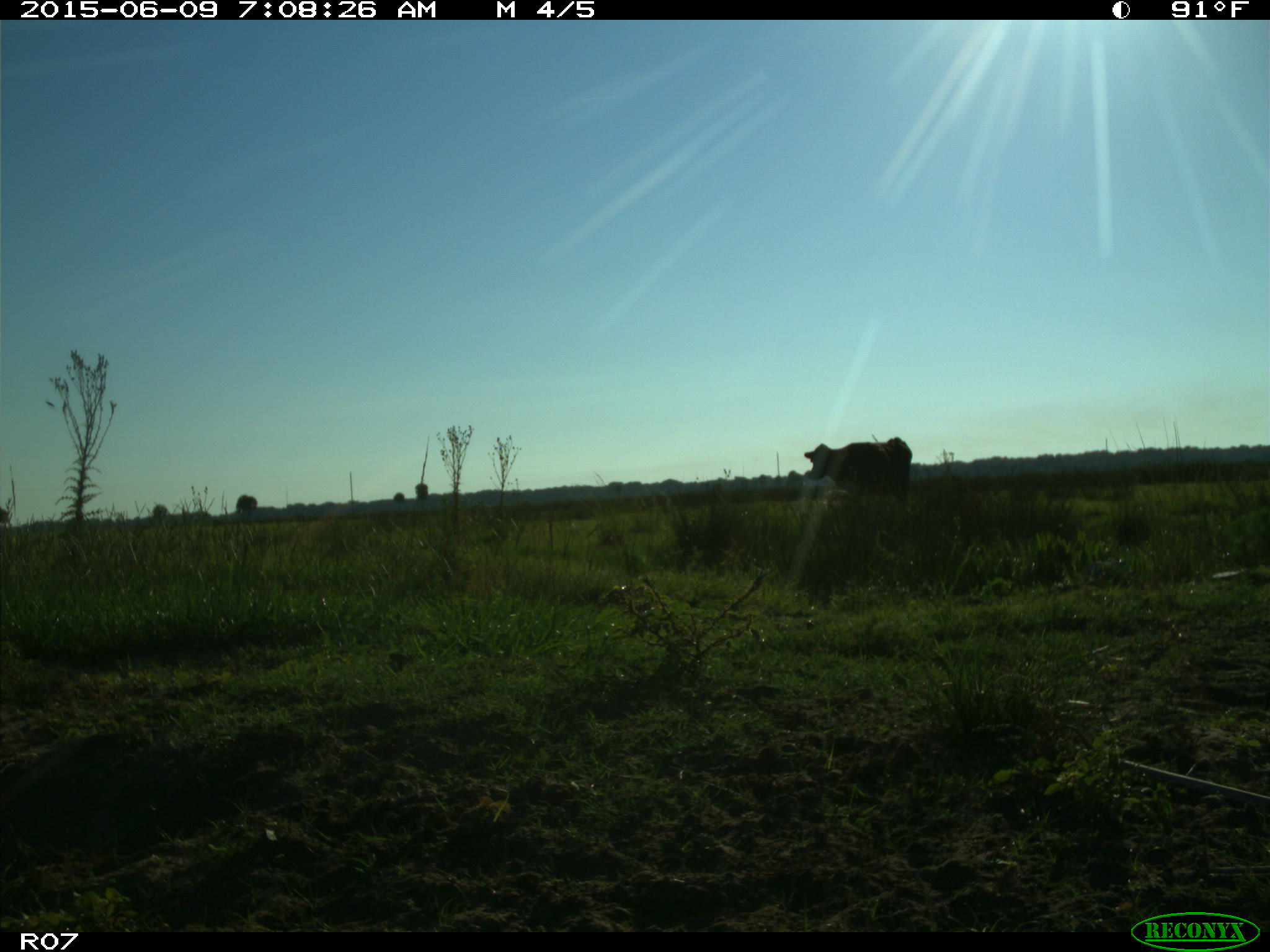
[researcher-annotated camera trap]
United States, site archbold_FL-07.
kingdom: Animalia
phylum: Chordata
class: Mammalia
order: Artiodactyla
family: Bovidae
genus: Bos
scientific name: Bos taurus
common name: domestic cow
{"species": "Bos taurus (domestic cow)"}